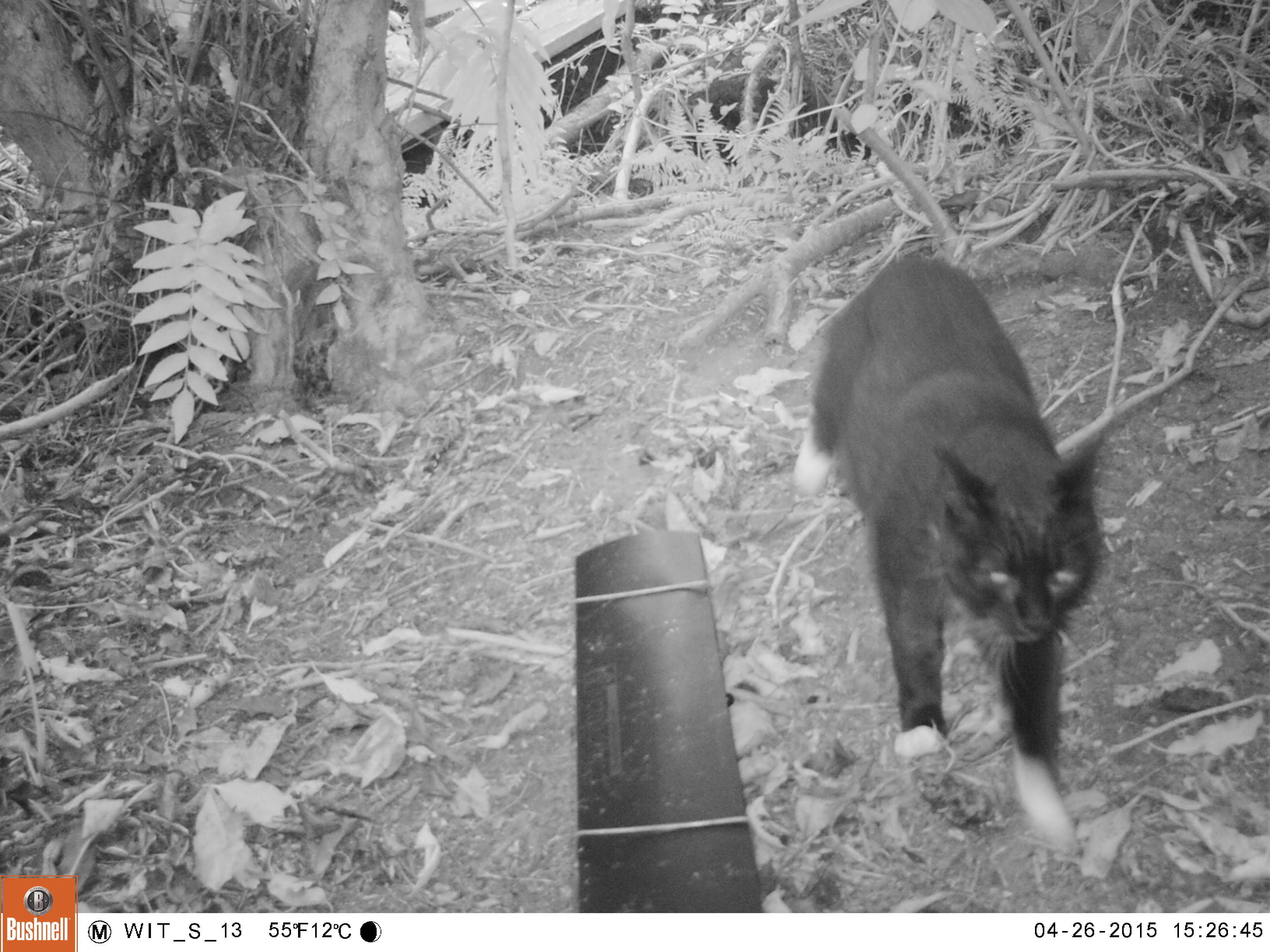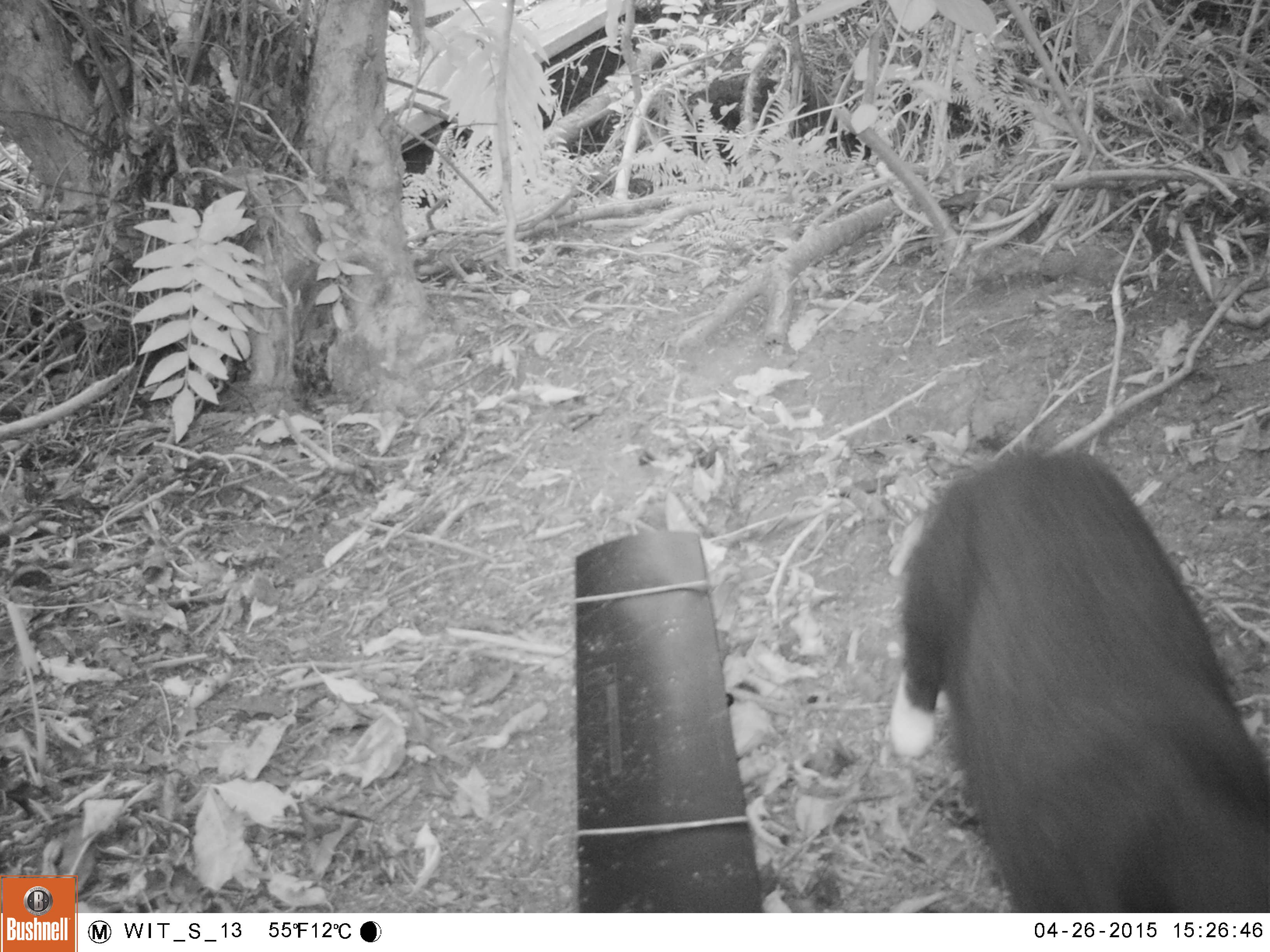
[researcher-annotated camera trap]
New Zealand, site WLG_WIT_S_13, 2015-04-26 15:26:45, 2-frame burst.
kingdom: Animalia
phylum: Chordata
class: Mammalia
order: Carnivora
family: Felidae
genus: Felis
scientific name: Felis catus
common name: domestic cat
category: cat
Cat (domestic cat) (Felis catus).